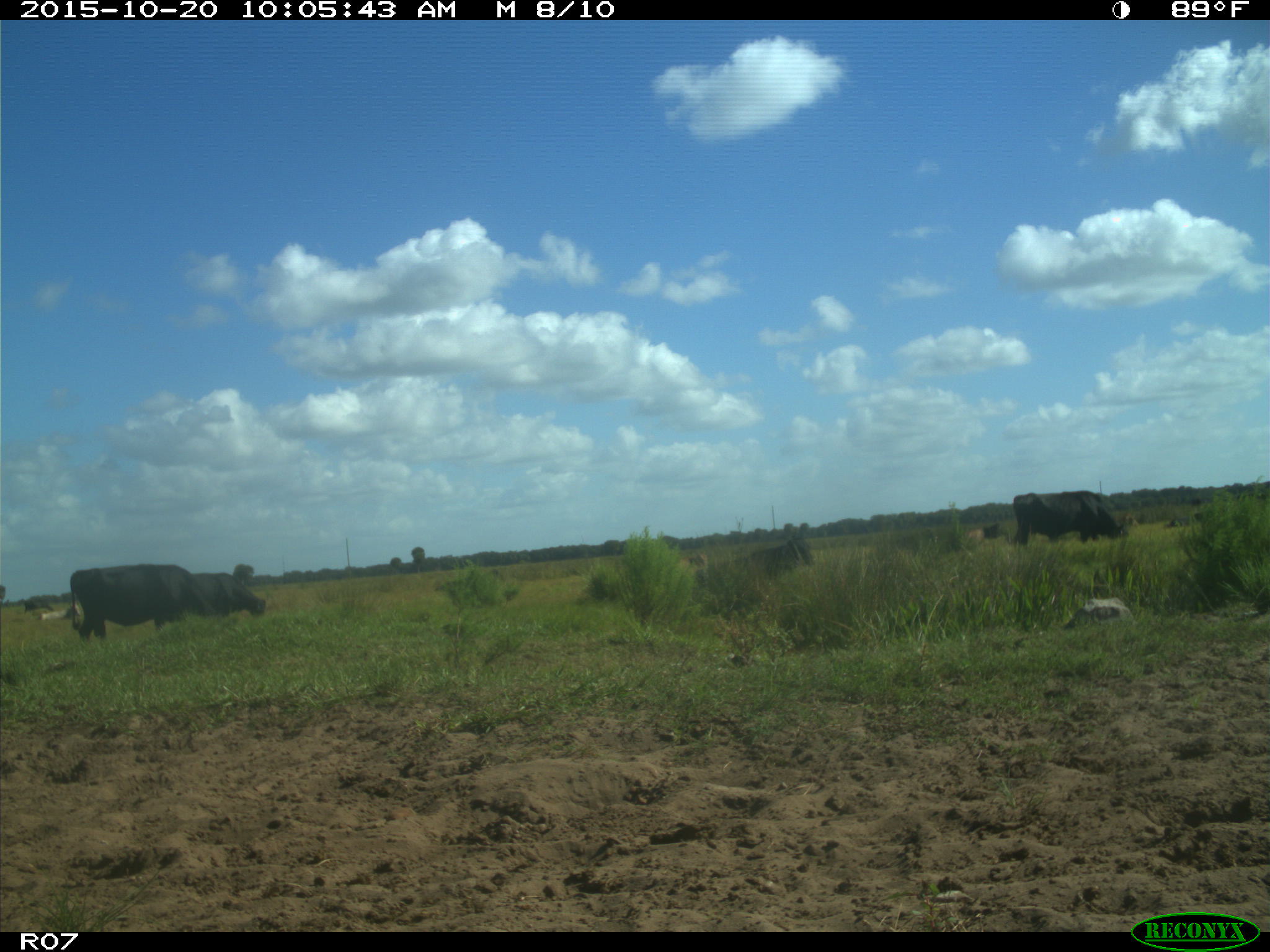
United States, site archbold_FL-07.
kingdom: Animalia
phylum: Chordata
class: Mammalia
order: Artiodactyla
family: Bovidae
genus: Bos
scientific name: Bos taurus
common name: domestic cow